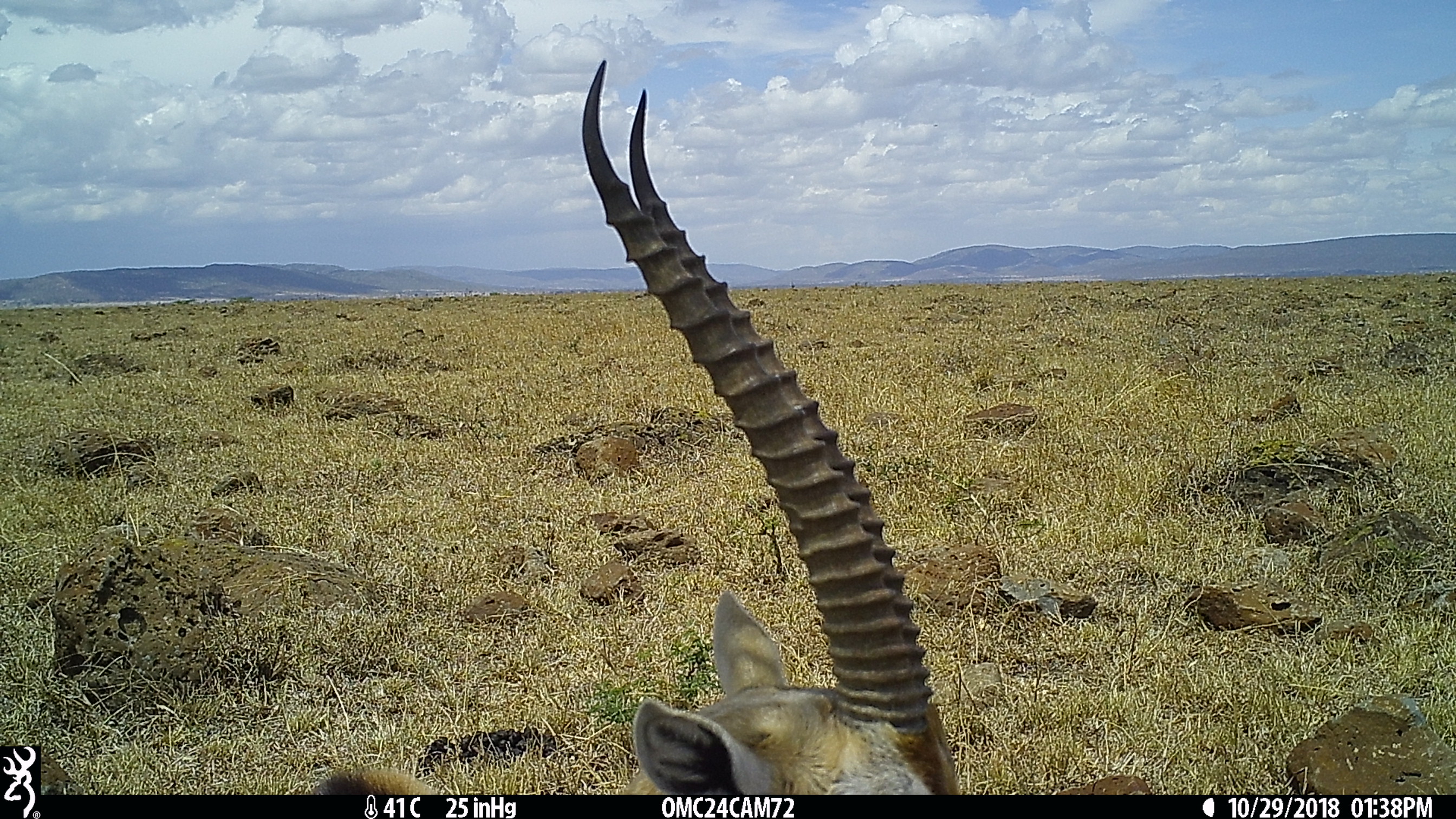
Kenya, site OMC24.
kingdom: Animalia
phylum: Chordata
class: Mammalia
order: Artiodactyla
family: Bovidae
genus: Eudorcas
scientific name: Eudorcas thomsonii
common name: thomon's gazelle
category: gazelle thomsons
Gazelle thomsons (thomon's gazelle) (Eudorcas thomsonii).